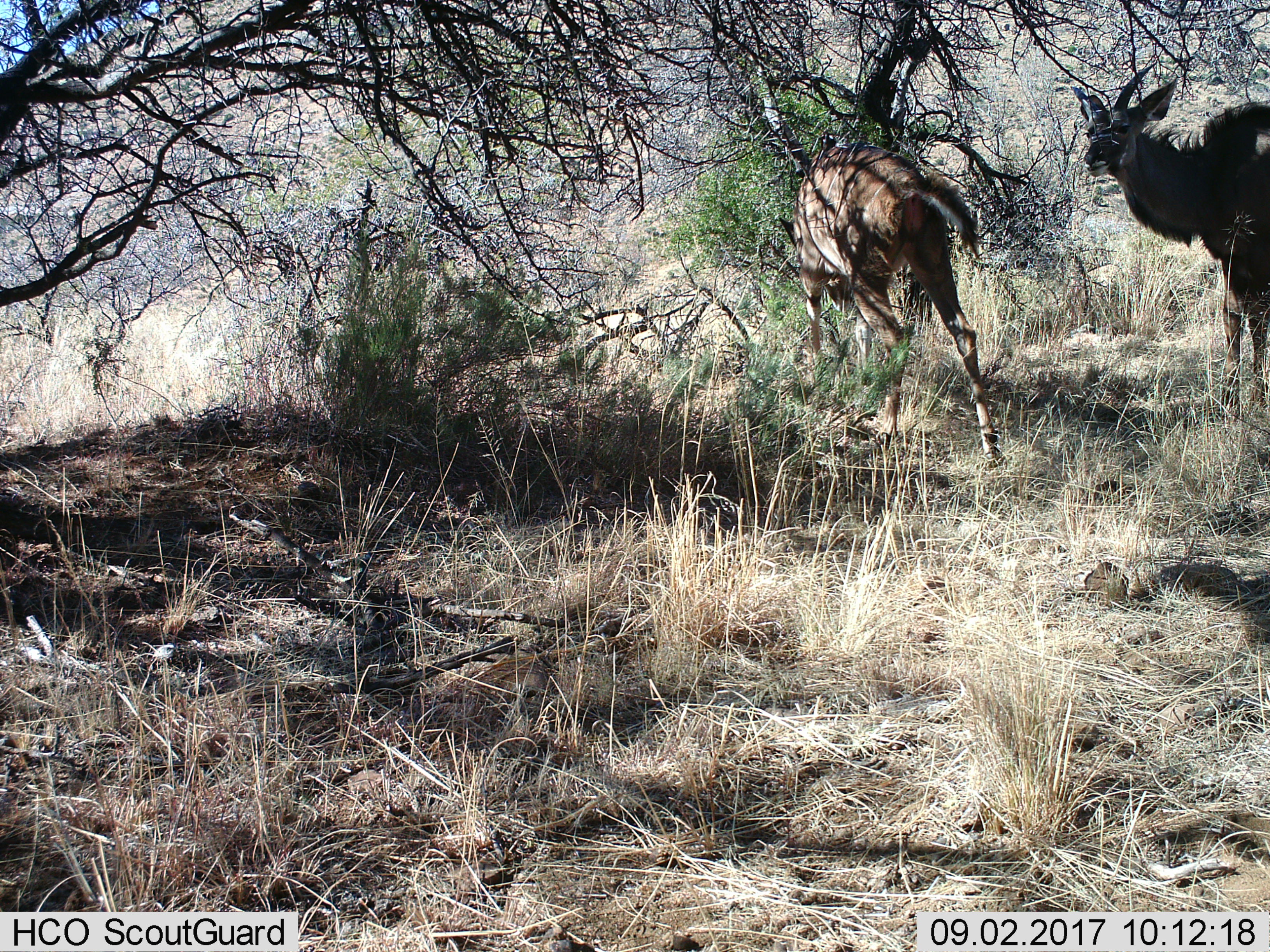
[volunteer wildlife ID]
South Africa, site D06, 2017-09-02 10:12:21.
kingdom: Animalia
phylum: Chordata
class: Mammalia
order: Artiodactyla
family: Bovidae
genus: Tragelaphus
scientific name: Tragelaphus strepsiceros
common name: greater kudu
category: kudu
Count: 2.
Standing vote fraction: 100%.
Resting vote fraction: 0%.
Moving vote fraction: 40%.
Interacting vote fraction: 0%.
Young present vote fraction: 20%.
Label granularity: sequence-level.